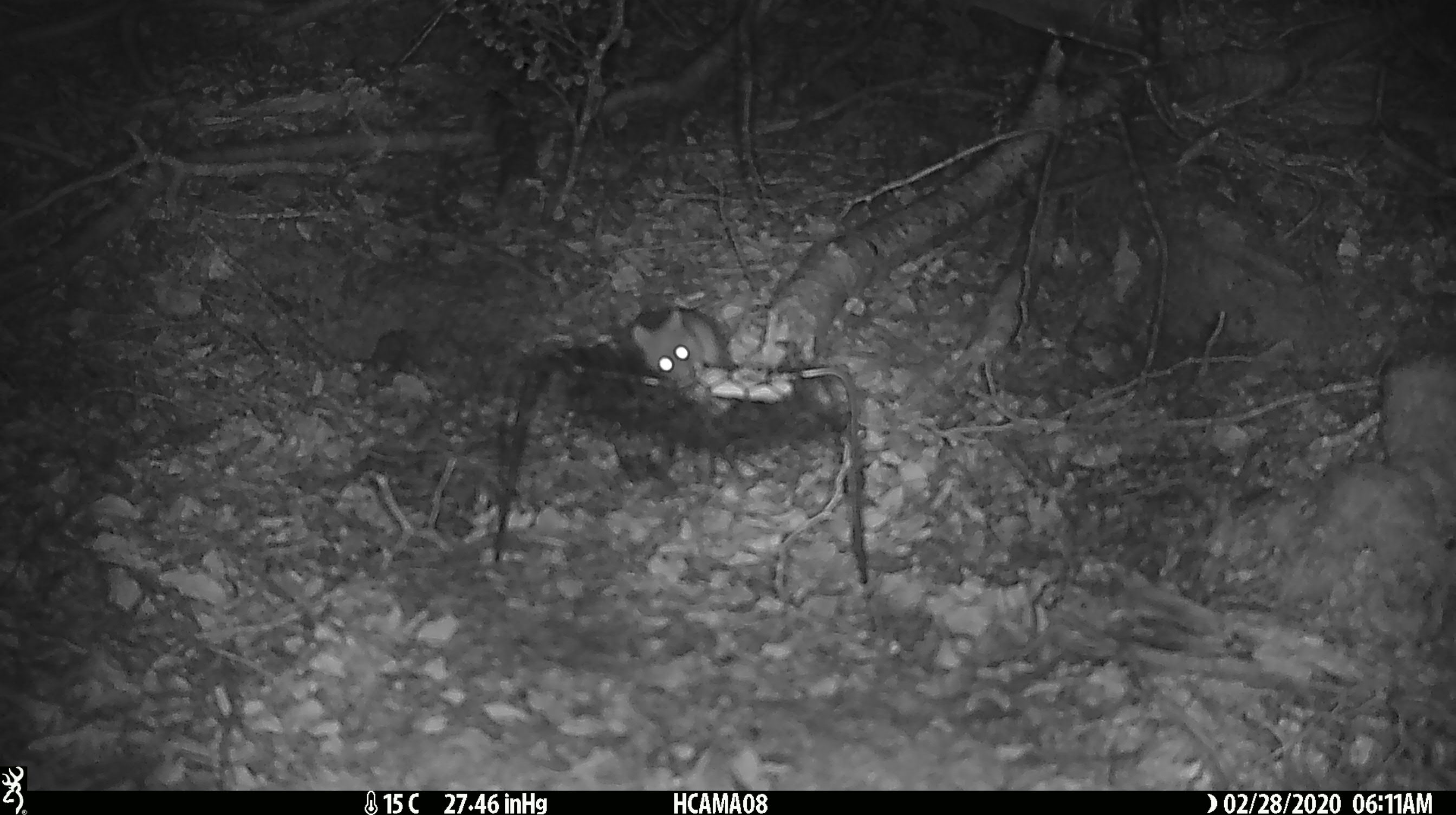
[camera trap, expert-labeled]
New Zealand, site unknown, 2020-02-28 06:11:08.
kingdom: Animalia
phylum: Chordata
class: Mammalia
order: Rodentia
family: Muridae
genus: Mus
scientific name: Mus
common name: mouse